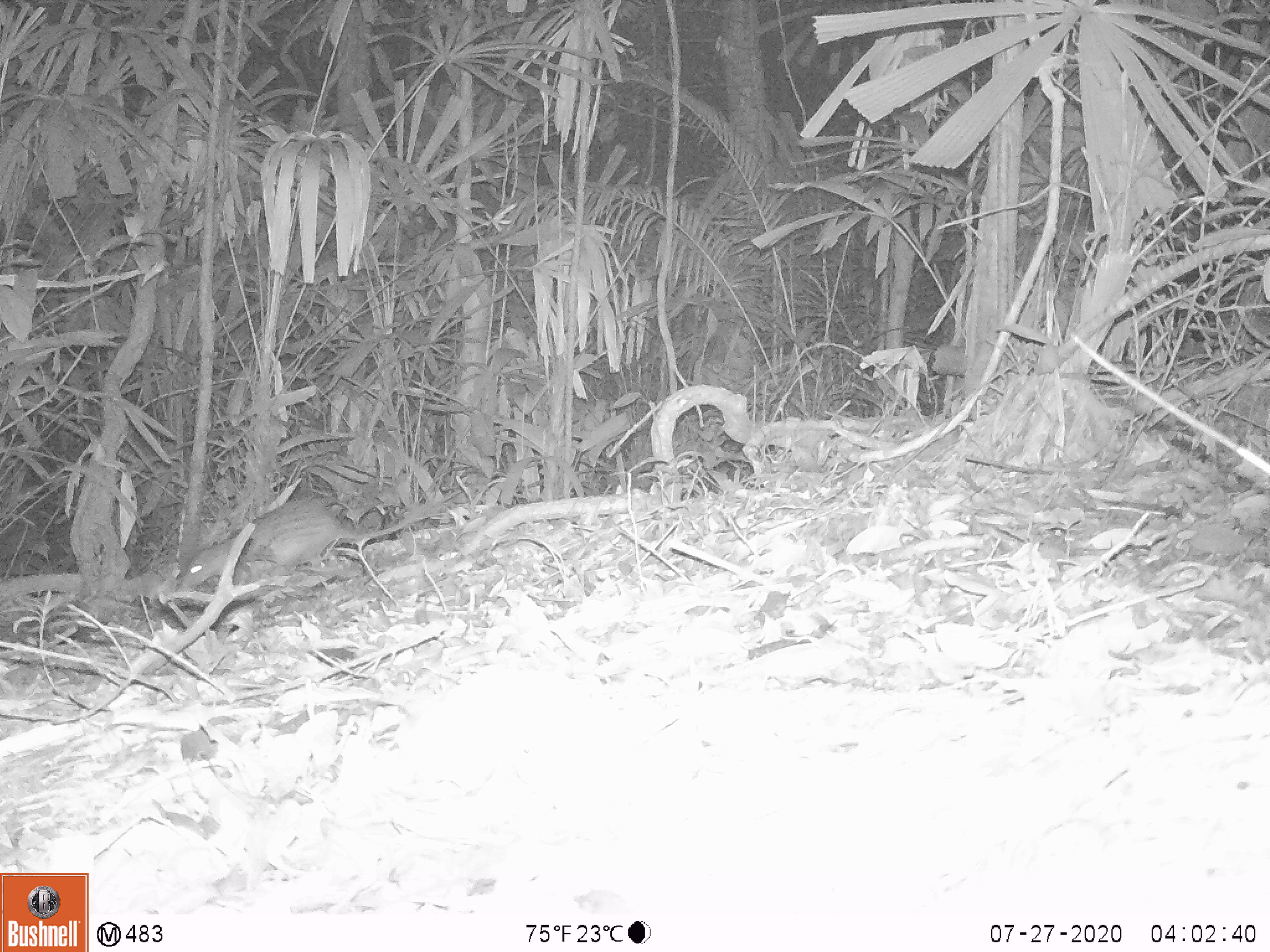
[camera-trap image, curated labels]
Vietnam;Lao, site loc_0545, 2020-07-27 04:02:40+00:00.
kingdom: Animalia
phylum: Chordata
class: Mammalia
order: Rodentia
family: Hystricidae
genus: Atherurus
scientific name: Atherurus macrourus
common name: asiatic brush-tailed porcupine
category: asiatic brush tailed porcupine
Asiatic brush tailed porcupine (asiatic brush-tailed porcupine) (Atherurus macrourus). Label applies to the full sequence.